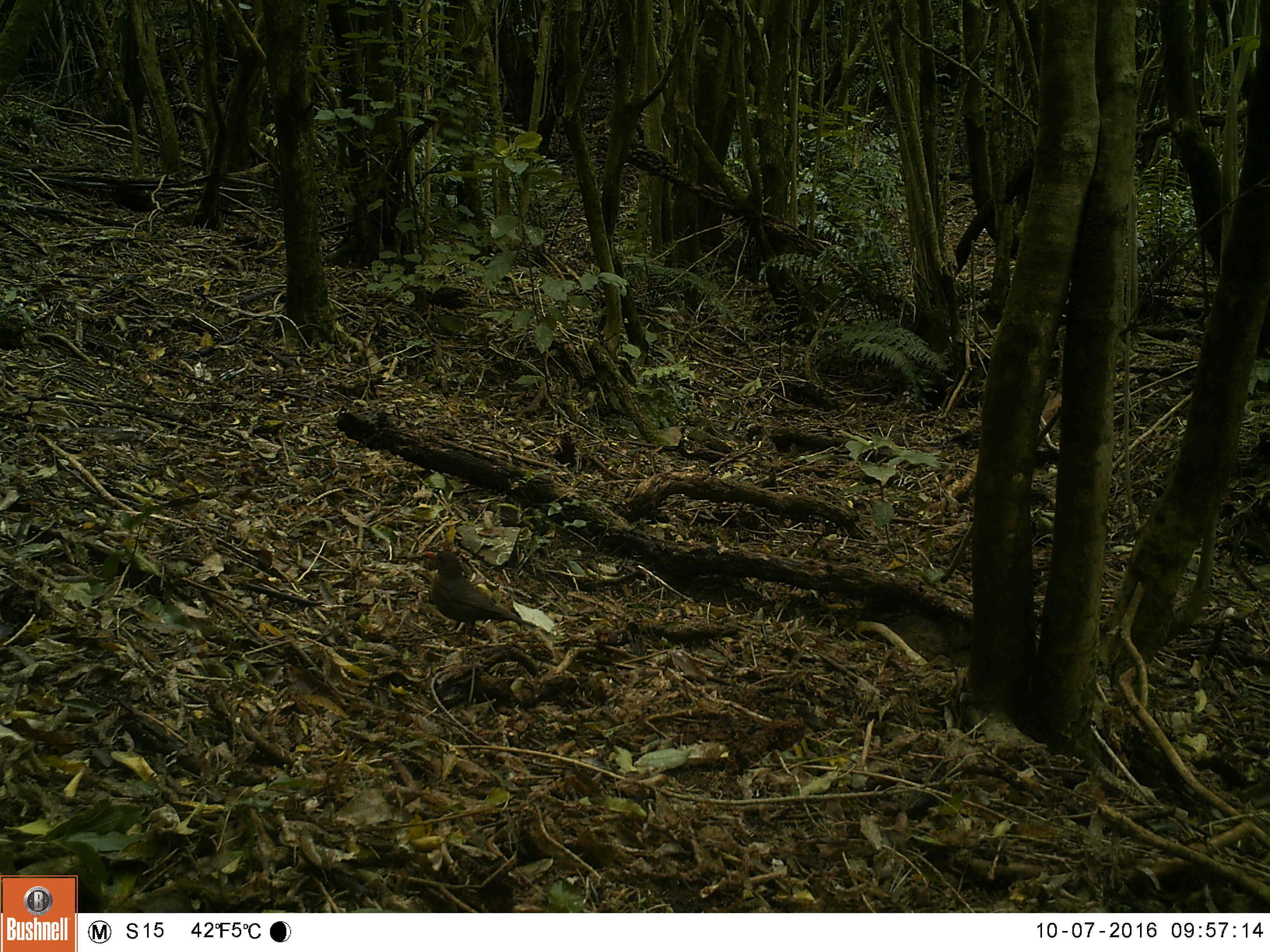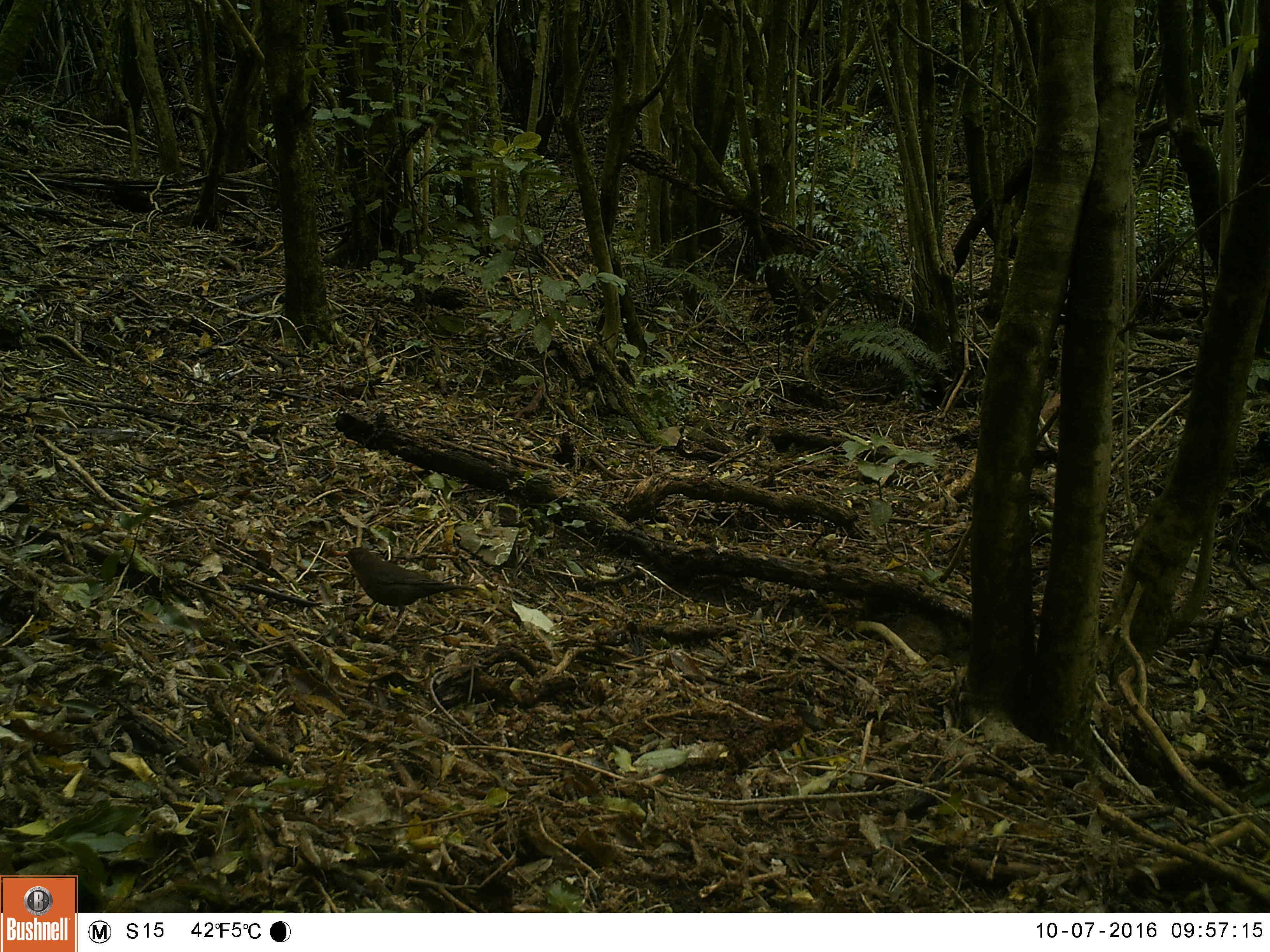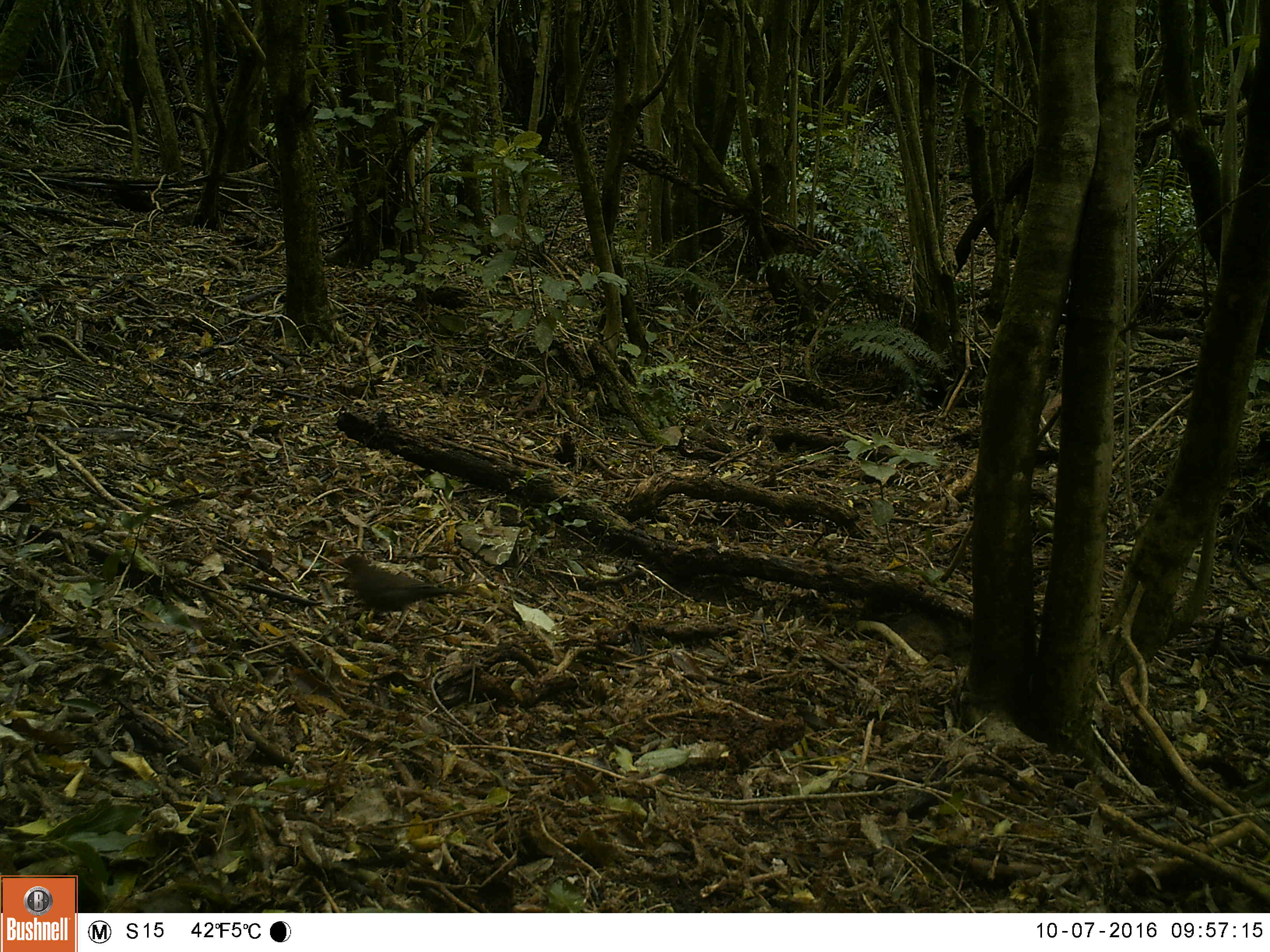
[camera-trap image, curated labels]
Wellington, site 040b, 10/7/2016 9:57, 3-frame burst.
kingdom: Animalia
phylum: Chordata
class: Aves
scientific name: Aves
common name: bird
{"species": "bird (Aves)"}